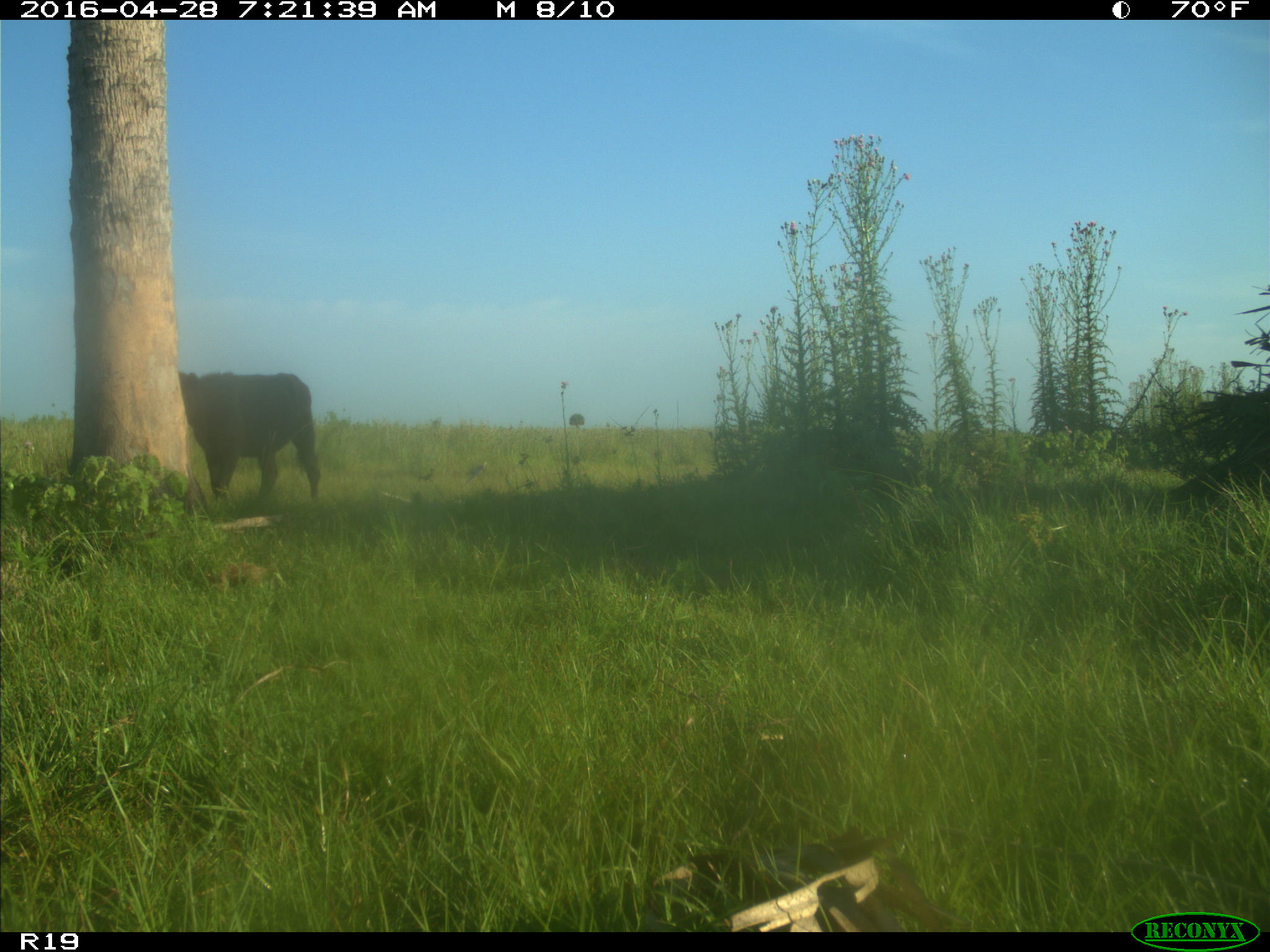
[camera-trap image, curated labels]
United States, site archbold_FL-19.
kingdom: Animalia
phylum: Chordata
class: Mammalia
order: Artiodactyla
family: Bovidae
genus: Bos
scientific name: Bos taurus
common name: domestic cow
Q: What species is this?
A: Bos taurus (domestic cow).